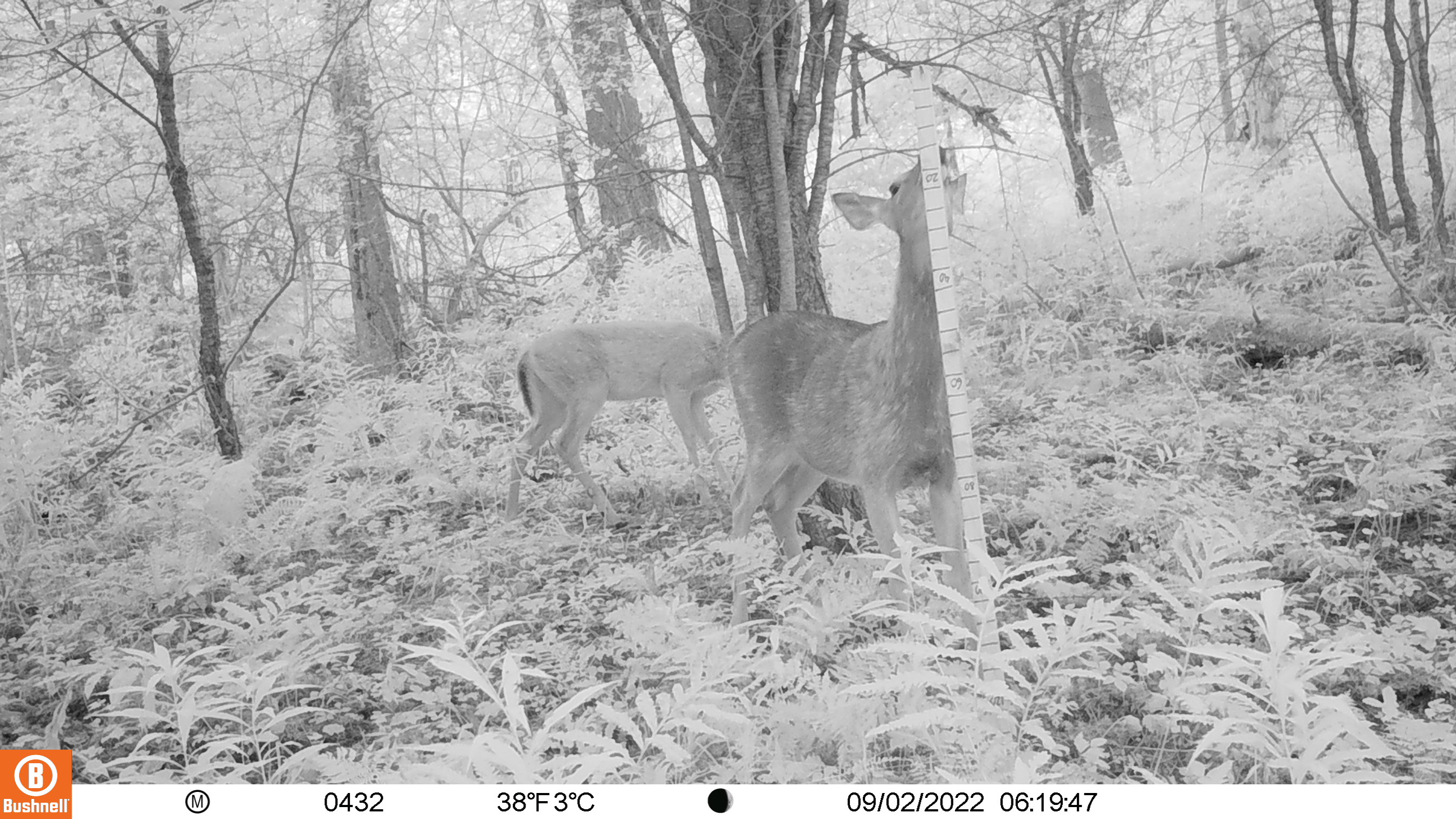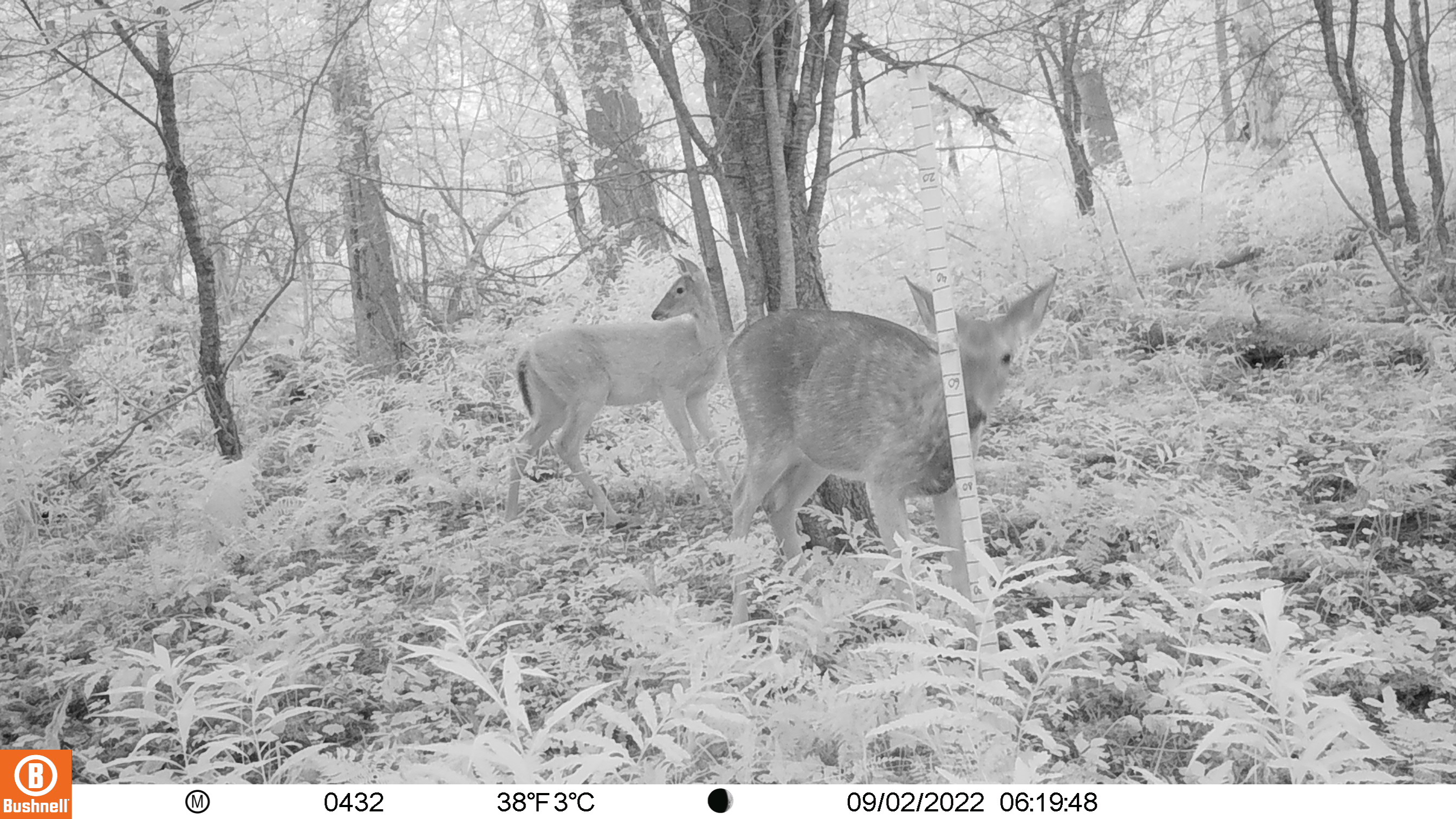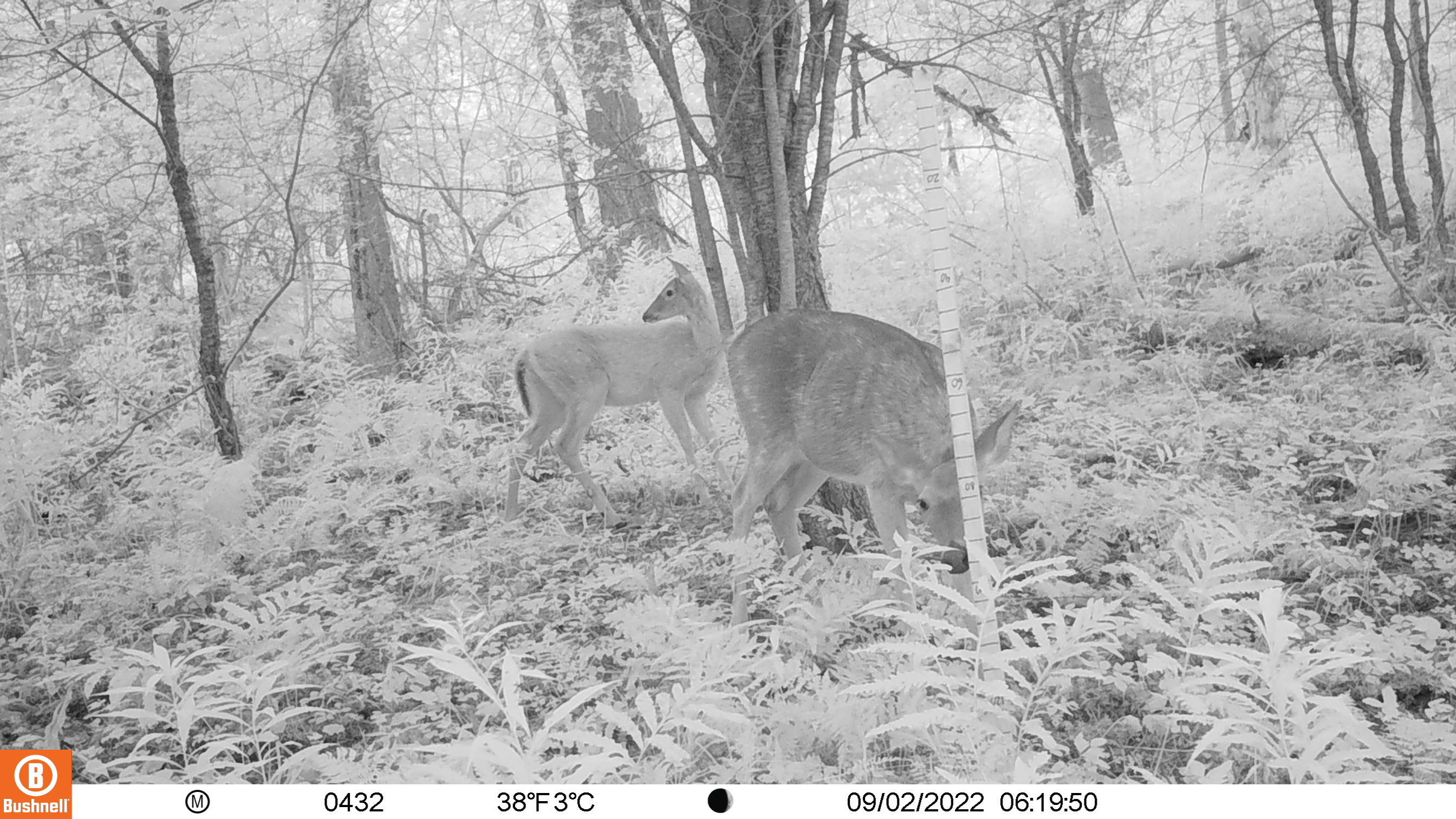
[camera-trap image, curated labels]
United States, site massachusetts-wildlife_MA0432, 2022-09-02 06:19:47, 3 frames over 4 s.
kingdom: Animalia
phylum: Chordata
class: Mammalia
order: Artiodactyla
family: Cervidae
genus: Odocoileus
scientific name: Odocoileus virginianus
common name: white-tailed deer